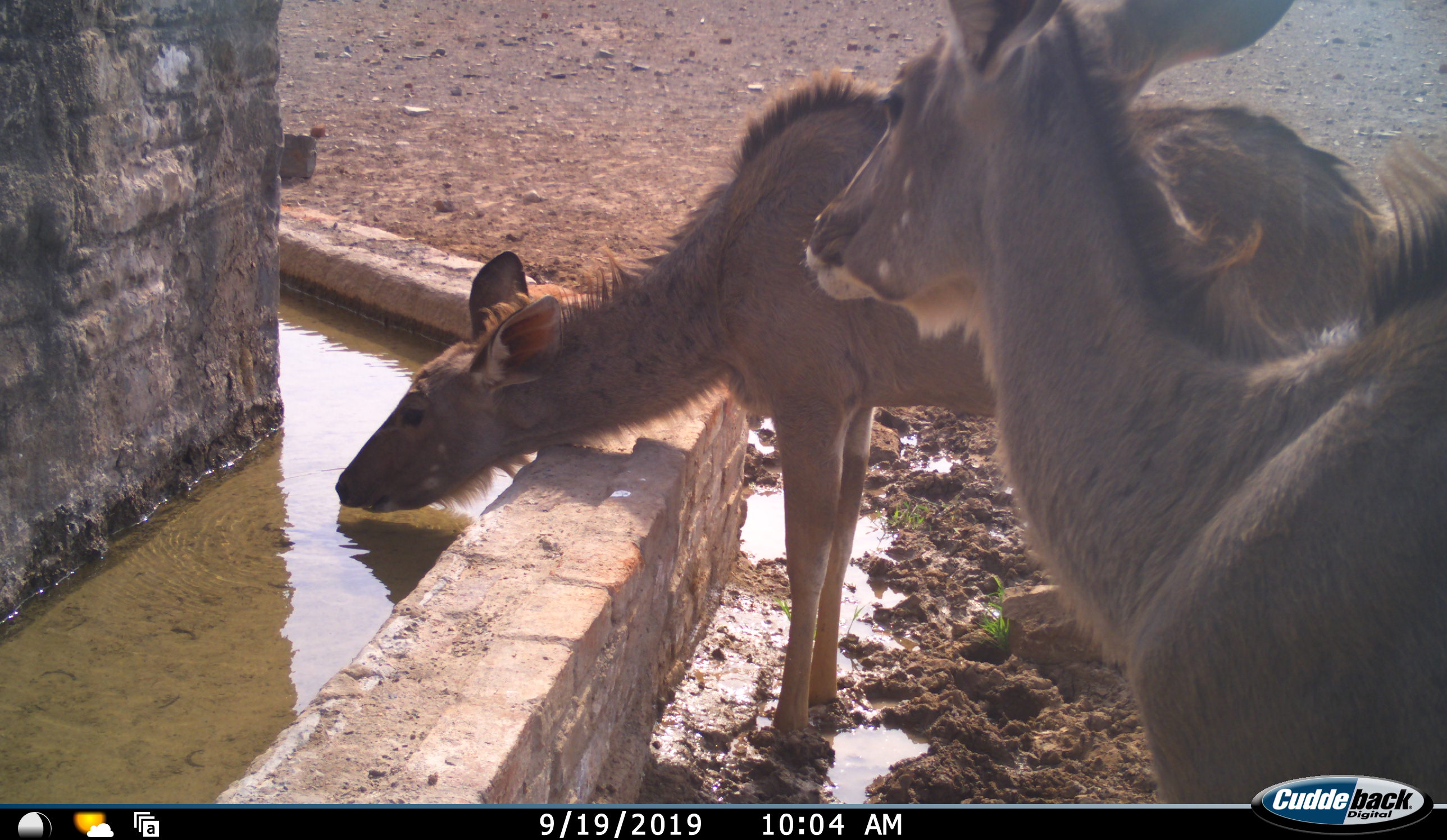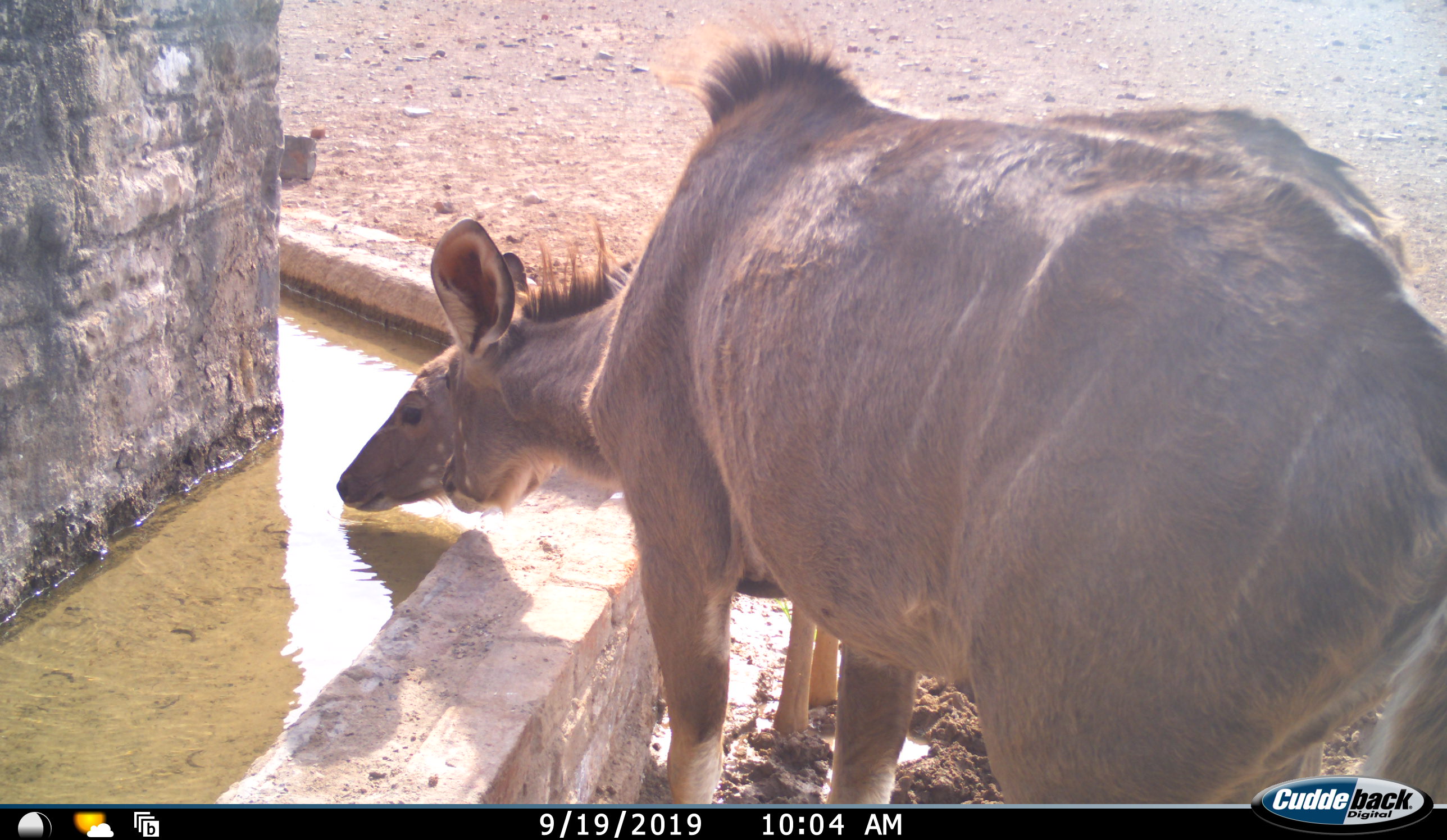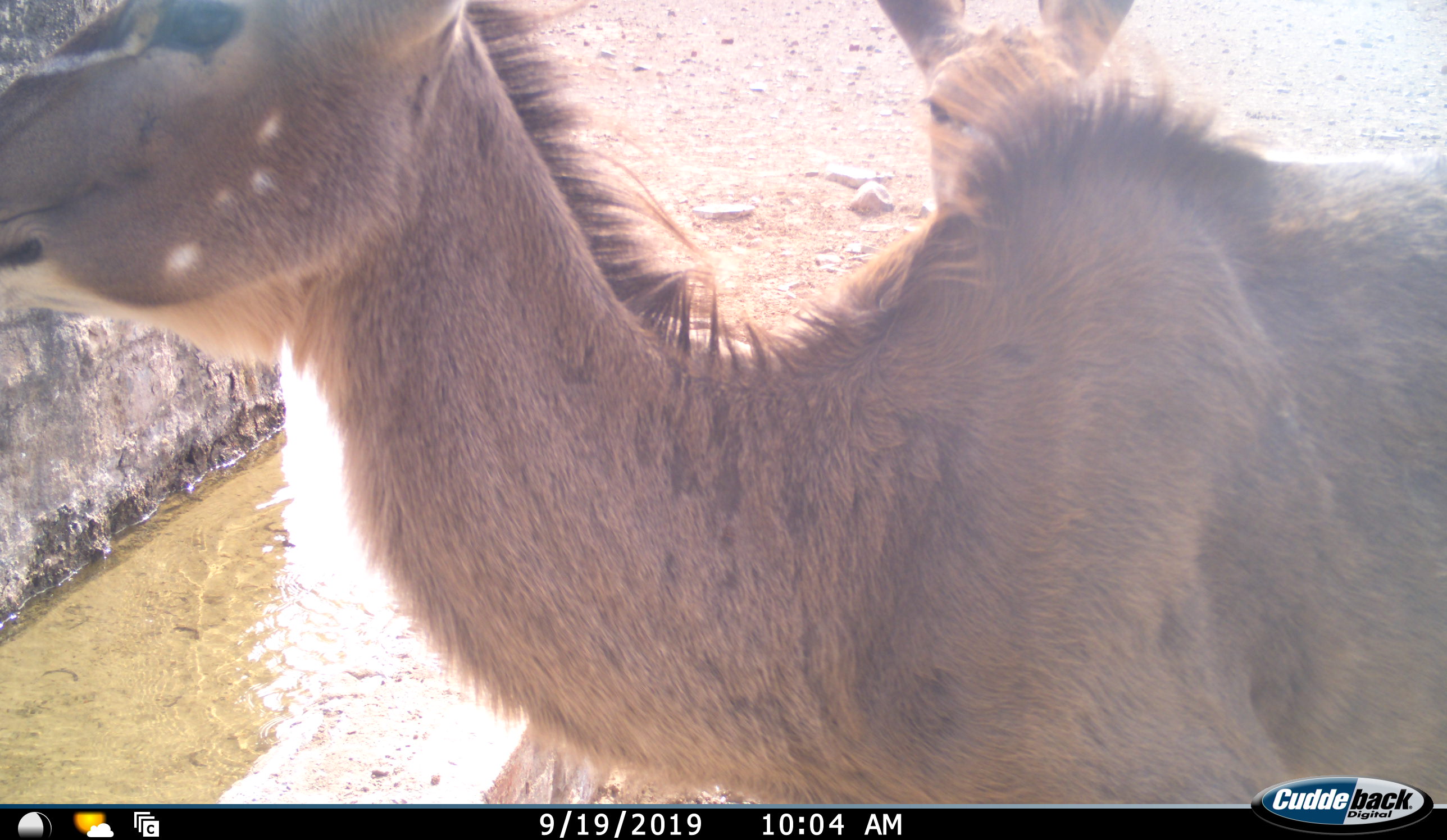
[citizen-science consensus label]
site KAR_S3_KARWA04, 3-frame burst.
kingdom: Animalia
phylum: Chordata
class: Mammalia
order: Artiodactyla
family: Bovidae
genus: Tragelaphus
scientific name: Tragelaphus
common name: kudu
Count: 2.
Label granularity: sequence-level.